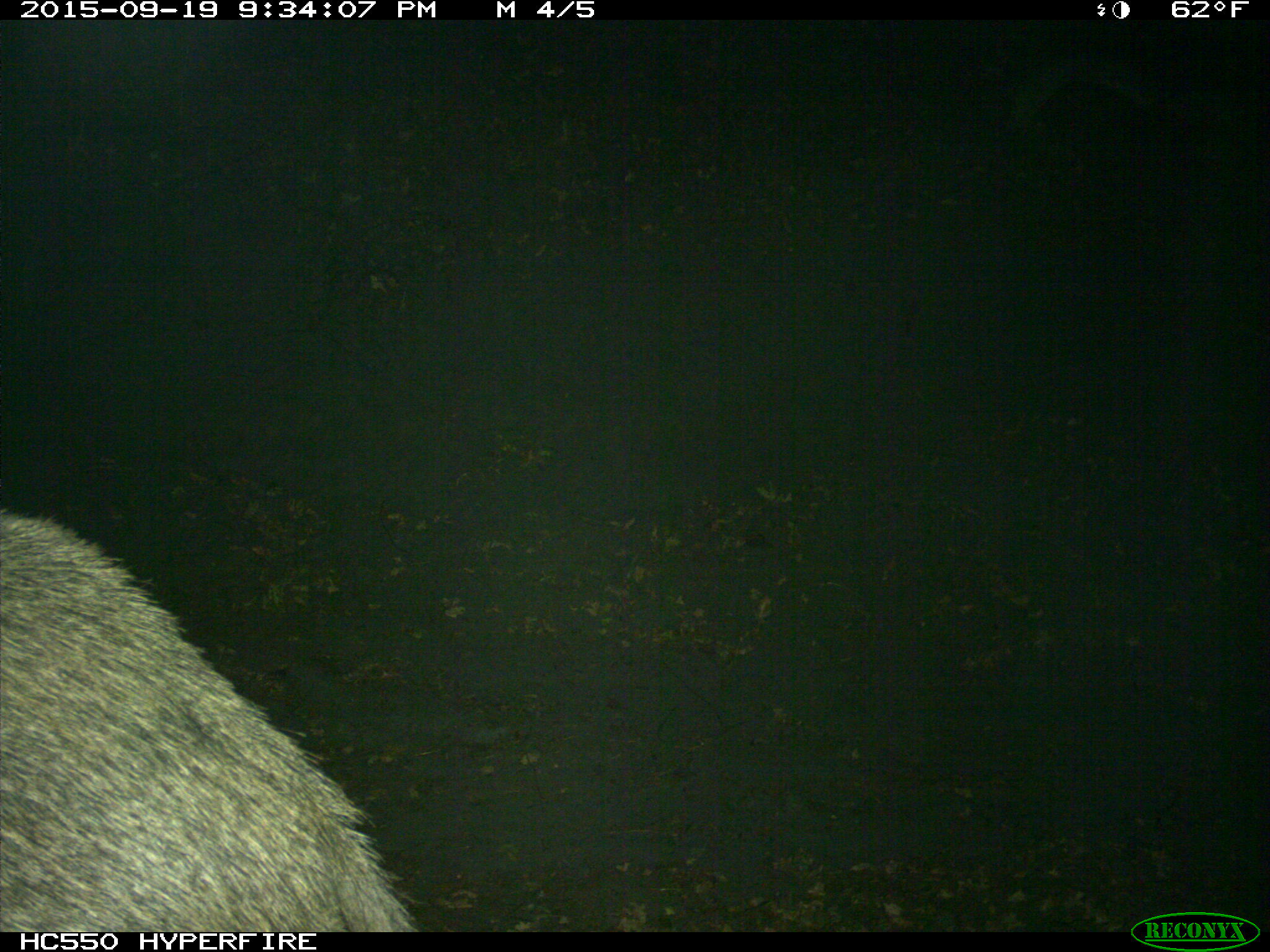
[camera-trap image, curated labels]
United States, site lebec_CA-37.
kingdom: Animalia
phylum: Chordata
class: Mammalia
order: Artiodactyla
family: Suidae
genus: Sus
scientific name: Sus scrofa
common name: wild boar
Sus scrofa (wild boar).